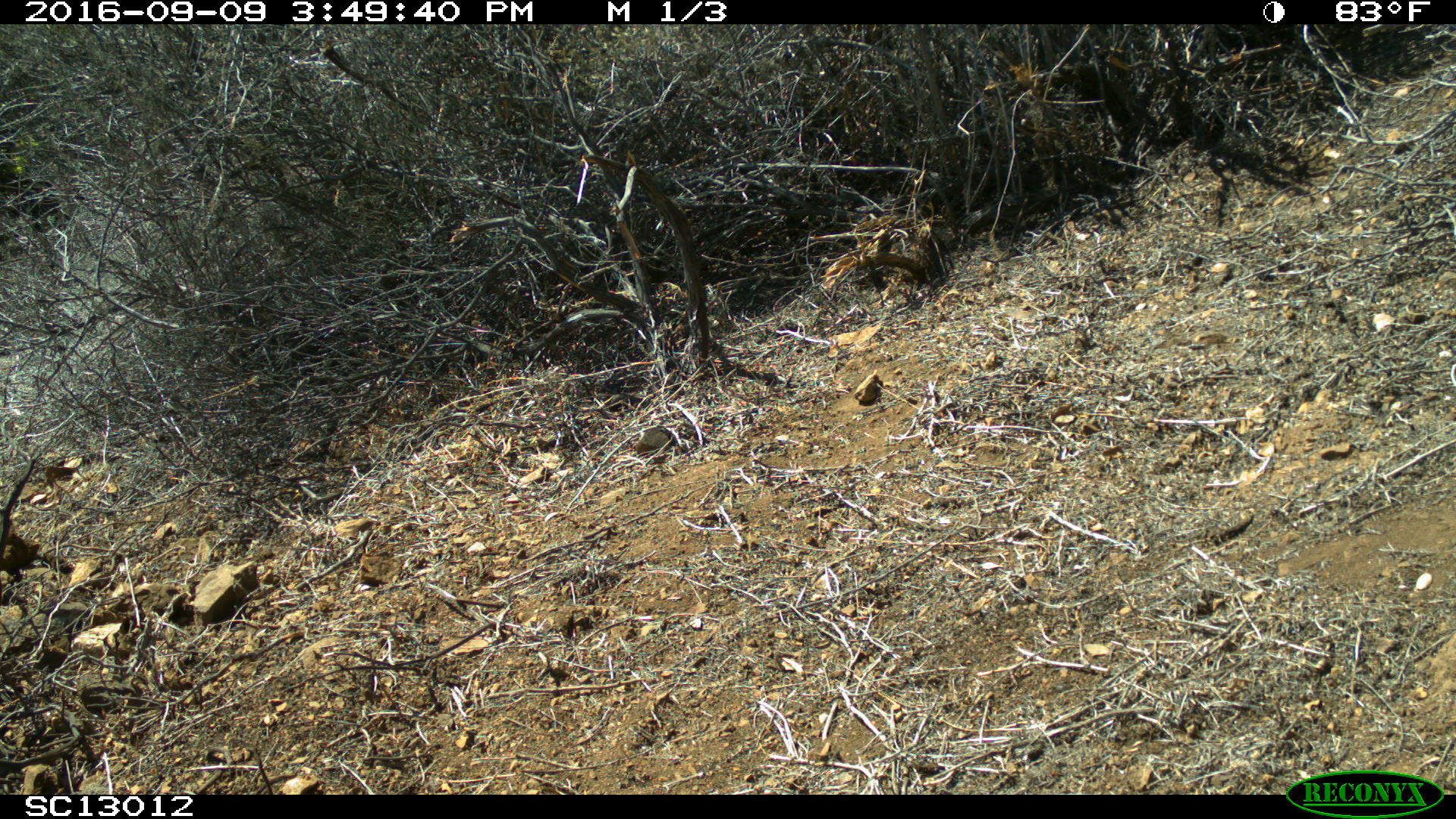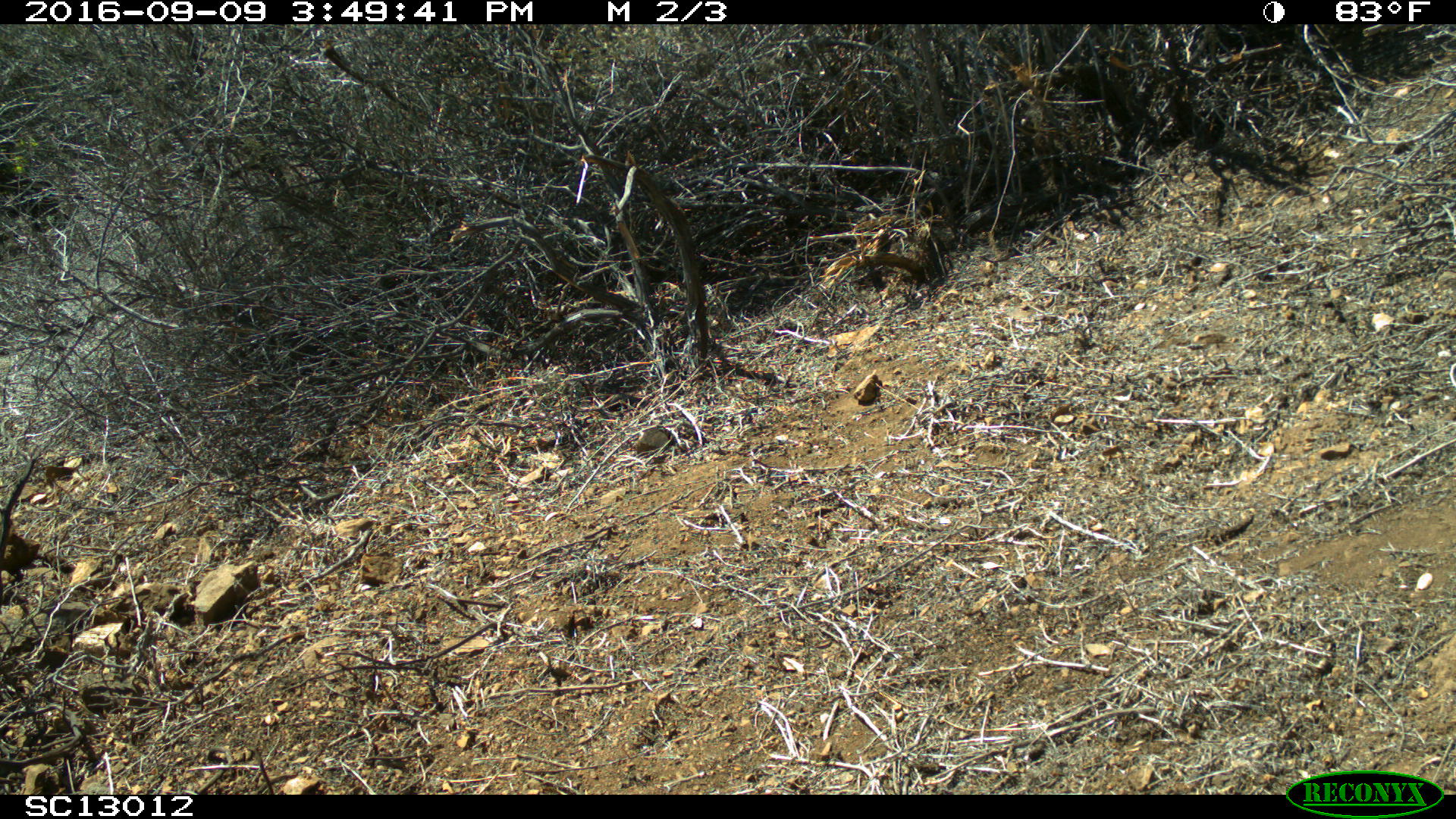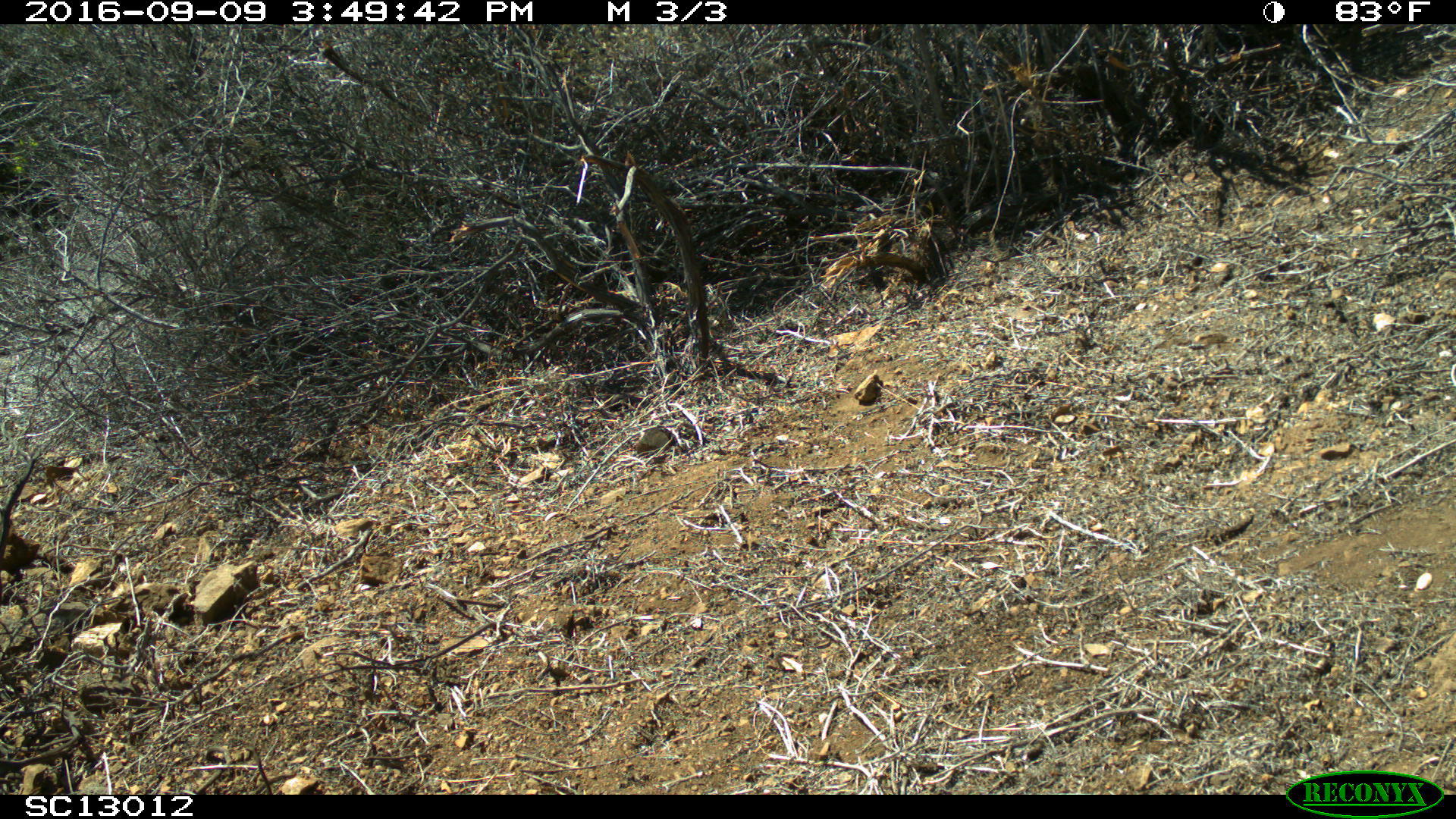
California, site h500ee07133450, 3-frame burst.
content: no animal present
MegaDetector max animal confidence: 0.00